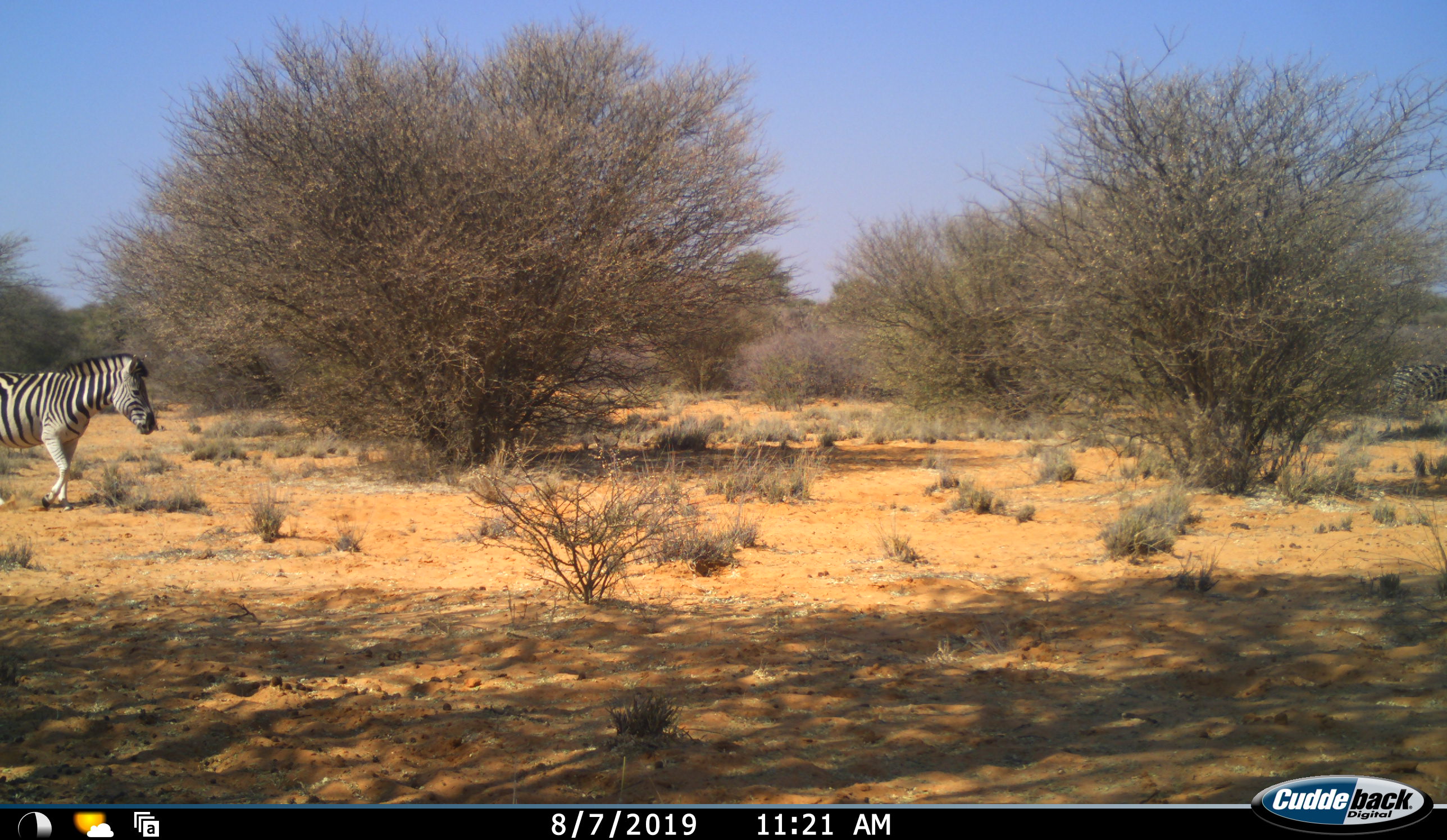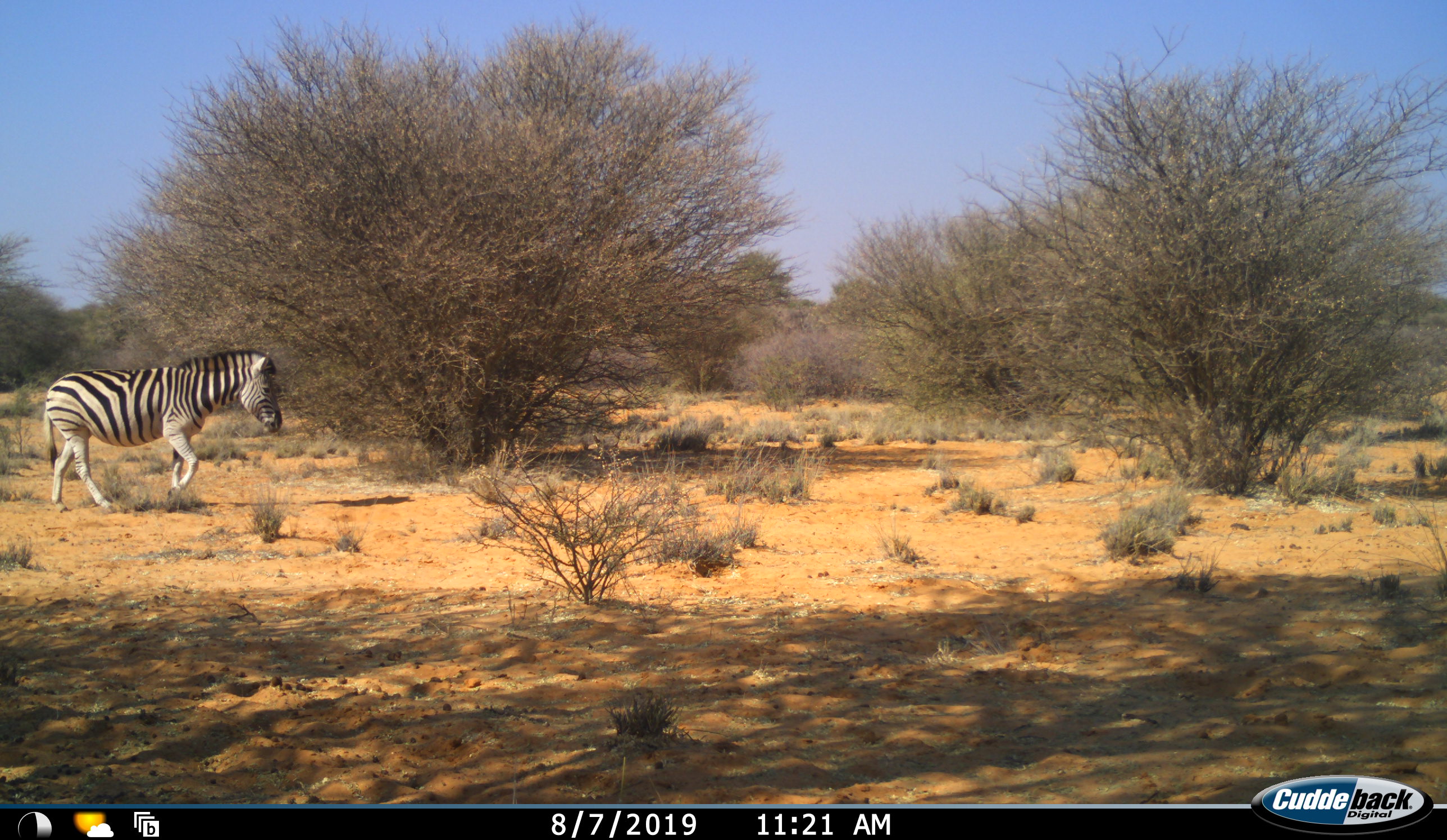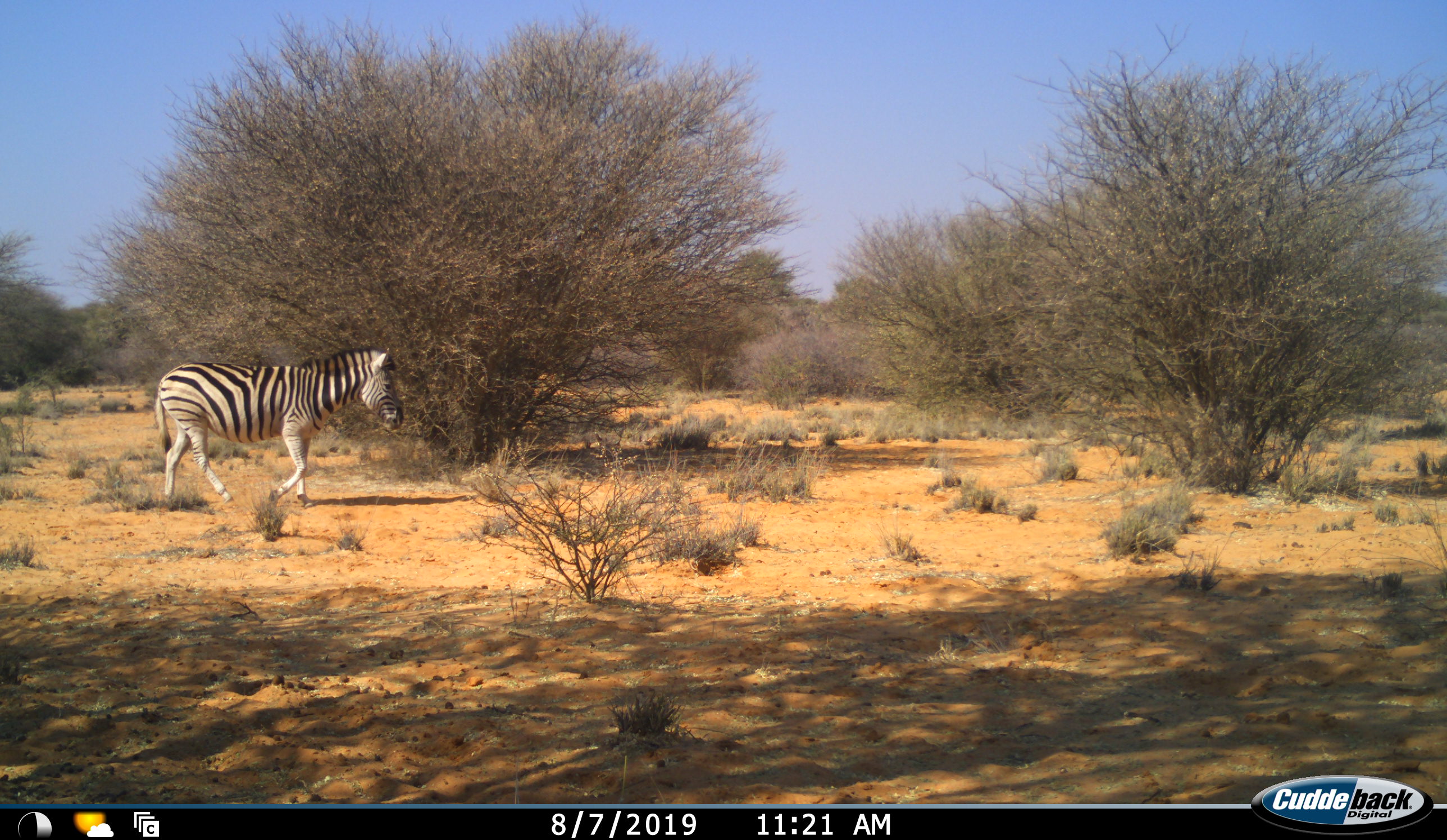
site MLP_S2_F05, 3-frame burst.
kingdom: Animalia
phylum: Chordata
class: Mammalia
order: Perissodactyla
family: Equidae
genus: Equus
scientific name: Equus quagga burchellii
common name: burchell's zebra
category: zebraburchells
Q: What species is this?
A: Zebraburchells (burchell's zebra) (Equus quagga burchellii).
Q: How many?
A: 1.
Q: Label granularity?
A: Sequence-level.